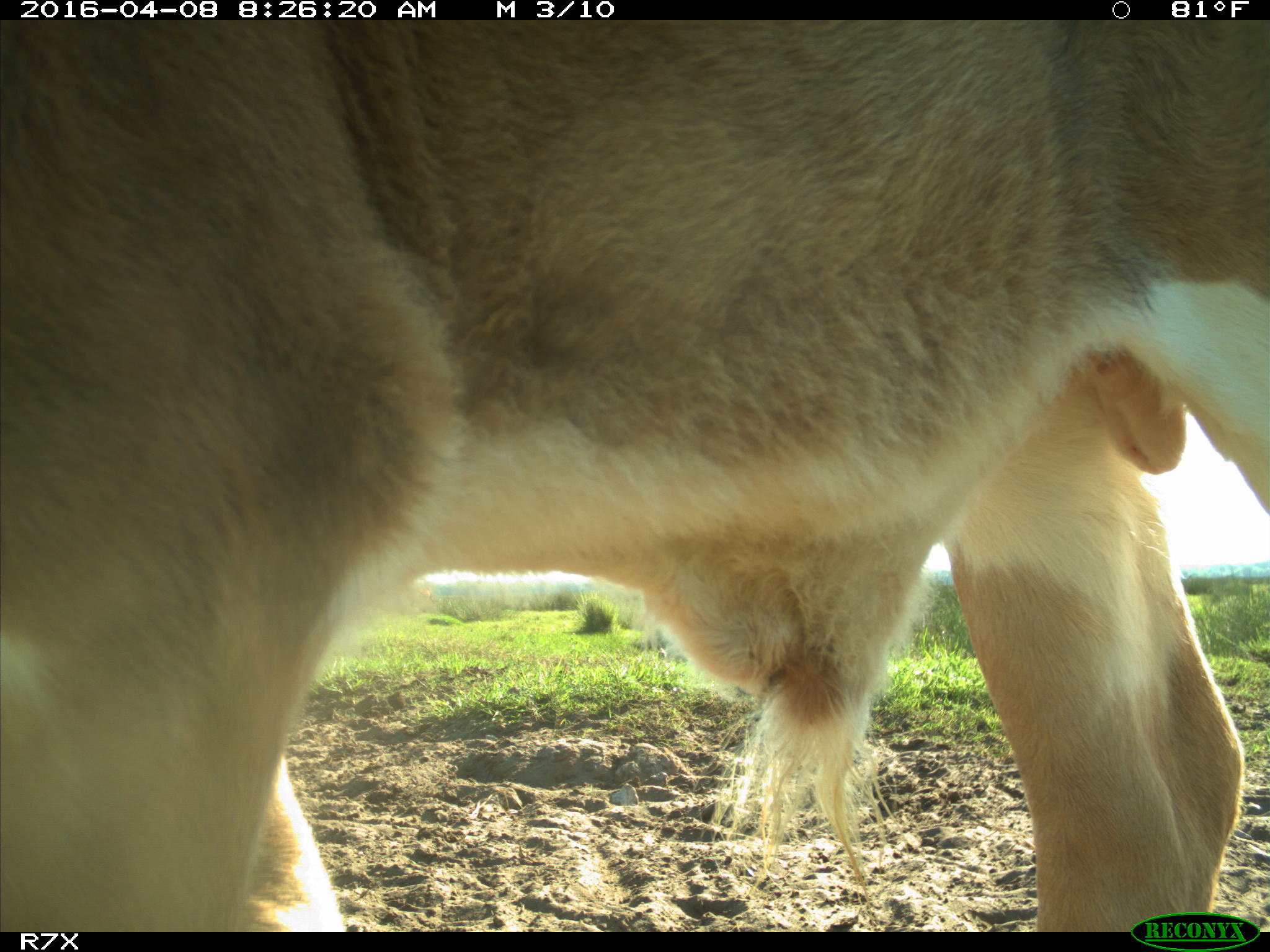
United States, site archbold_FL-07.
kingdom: Animalia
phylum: Chordata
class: Mammalia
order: Artiodactyla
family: Bovidae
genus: Bos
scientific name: Bos taurus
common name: domestic cow